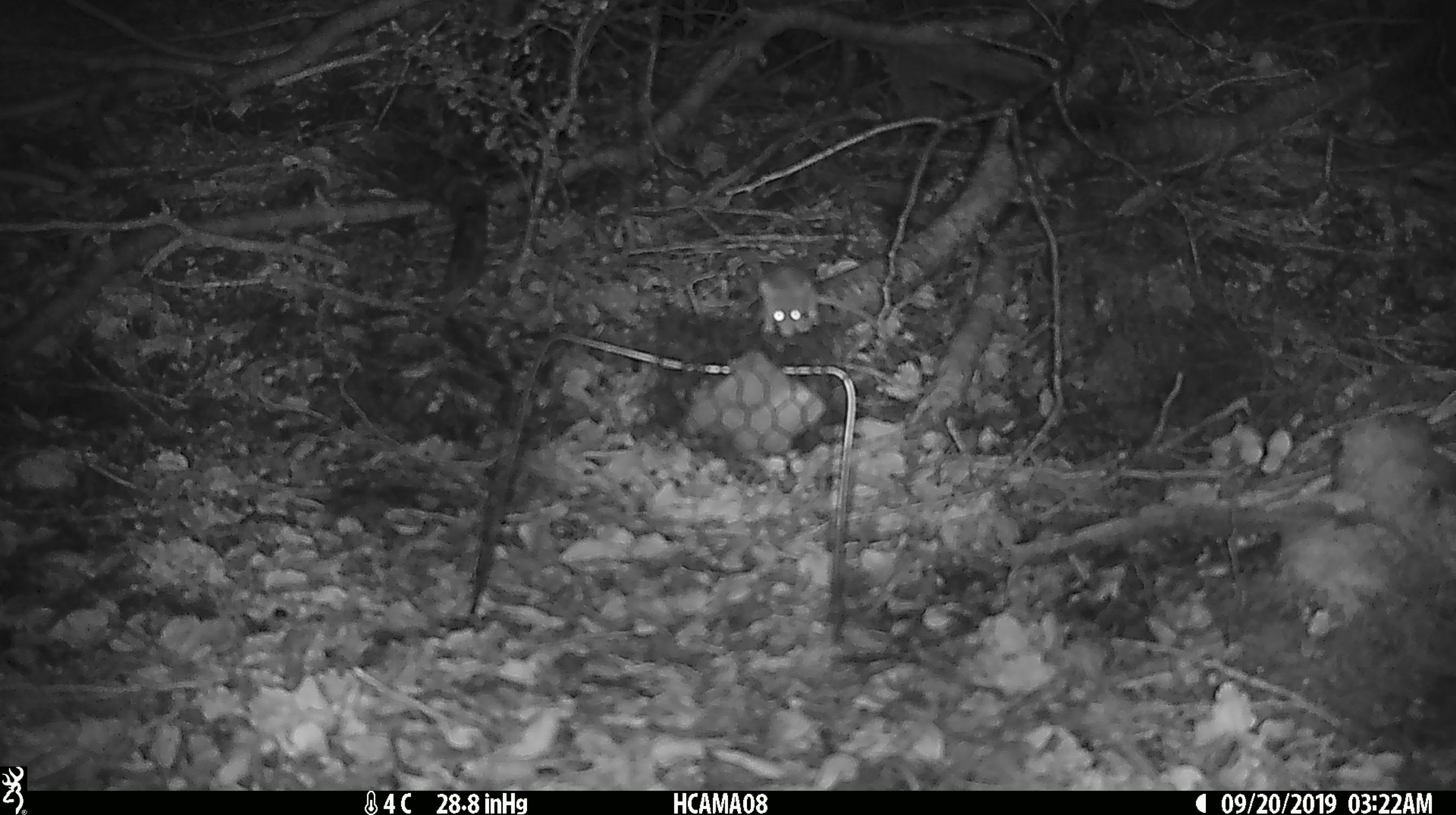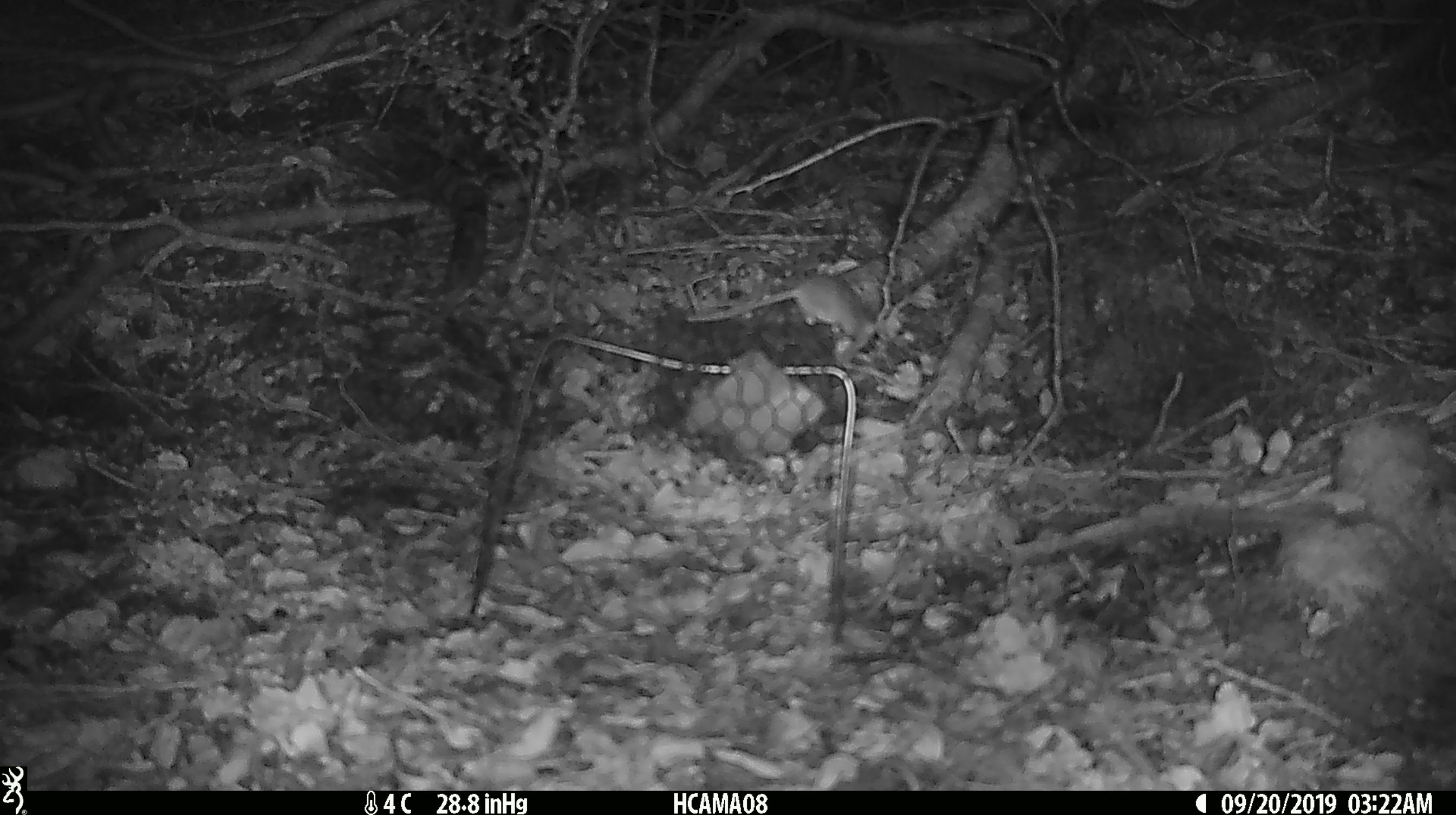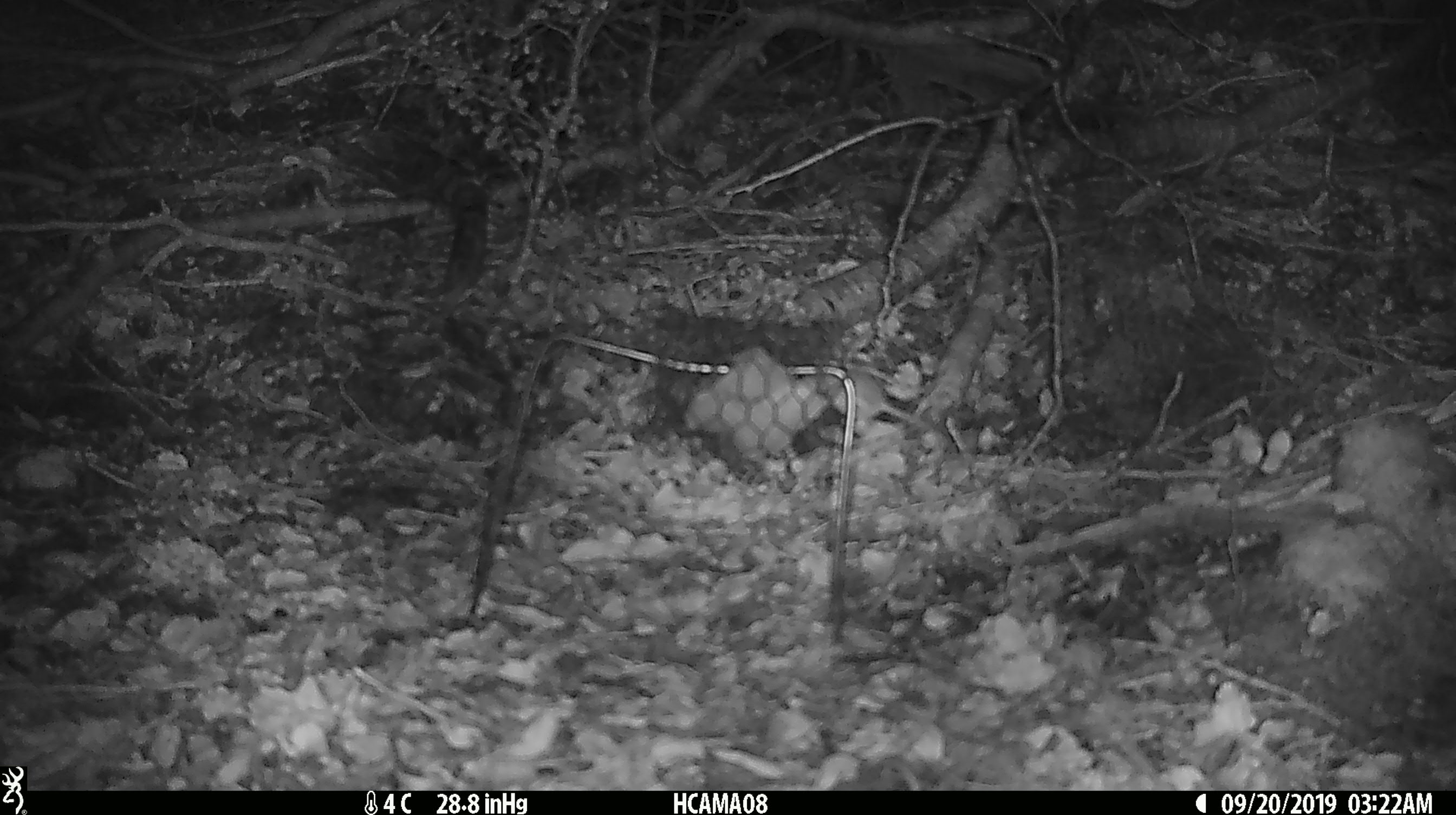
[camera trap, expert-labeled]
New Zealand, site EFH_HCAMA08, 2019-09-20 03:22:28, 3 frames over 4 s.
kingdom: Animalia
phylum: Chordata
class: Mammalia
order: Rodentia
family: Muridae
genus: Mus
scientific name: Mus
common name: mouse